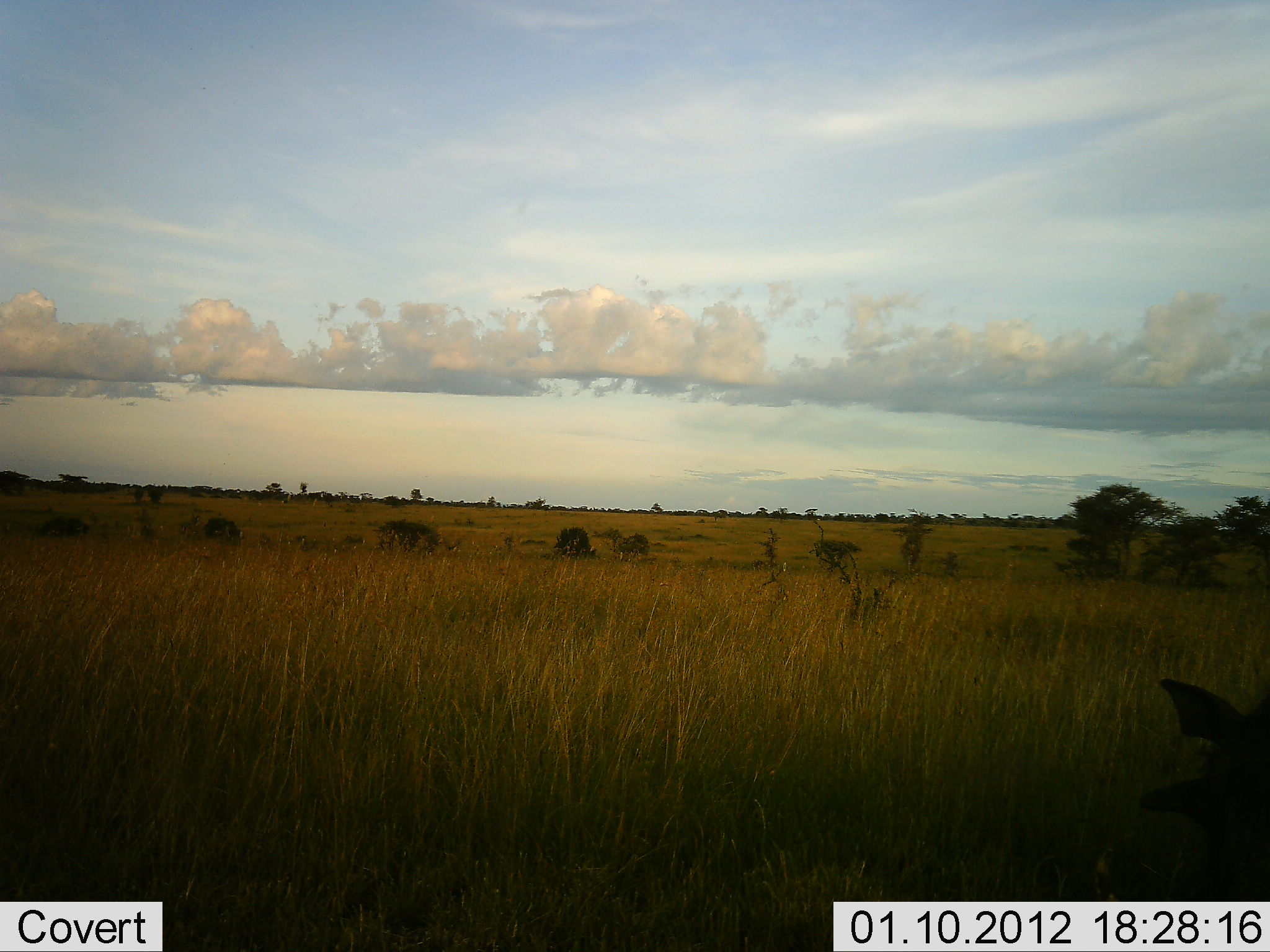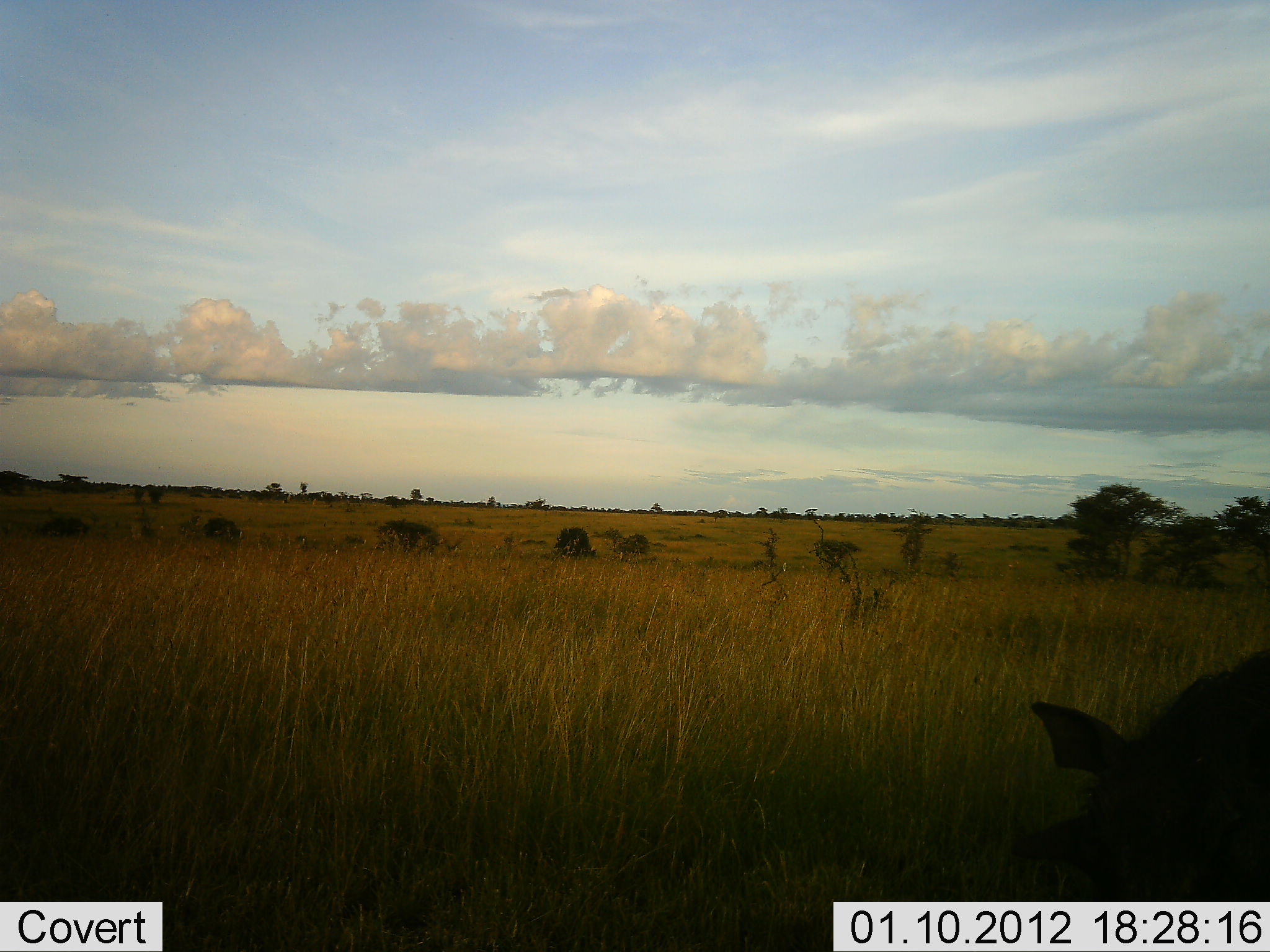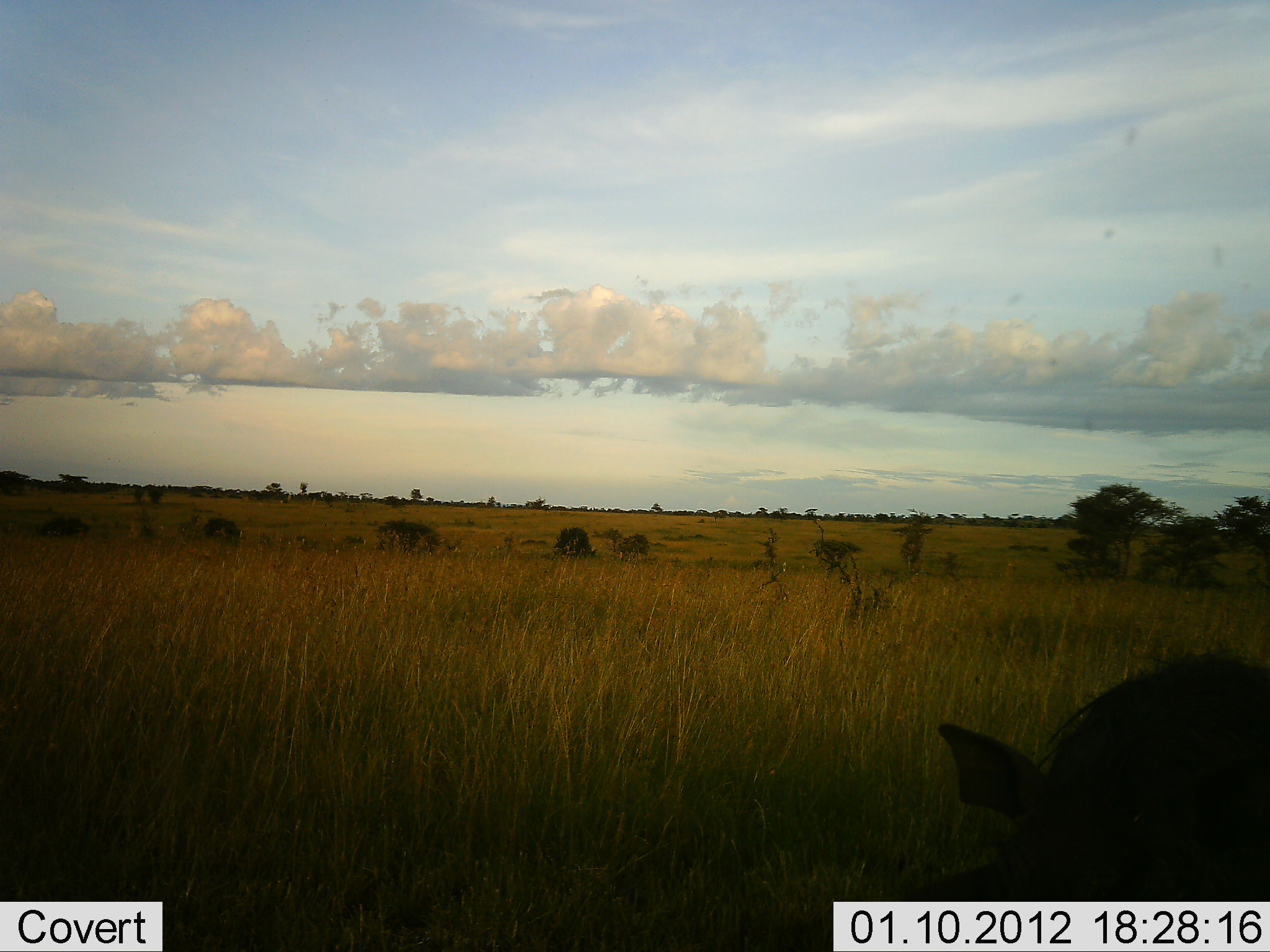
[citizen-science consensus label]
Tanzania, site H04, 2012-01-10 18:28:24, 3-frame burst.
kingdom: Animalia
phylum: Chordata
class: Mammalia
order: Artiodactyla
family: Suidae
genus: Phacochoerus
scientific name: Phacochoerus africanus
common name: warthog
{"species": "warthog (Phacochoerus africanus)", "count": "1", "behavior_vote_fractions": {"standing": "24%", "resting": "12%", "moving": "53%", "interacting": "0%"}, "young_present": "0%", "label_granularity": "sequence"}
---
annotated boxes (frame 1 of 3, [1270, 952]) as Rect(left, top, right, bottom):
animal: Rect(1142, 678, 1270, 902)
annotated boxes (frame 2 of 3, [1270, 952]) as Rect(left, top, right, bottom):
animal: Rect(1029, 645, 1270, 902)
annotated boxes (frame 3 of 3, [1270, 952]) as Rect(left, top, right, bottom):
animal: Rect(912, 654, 1270, 903)